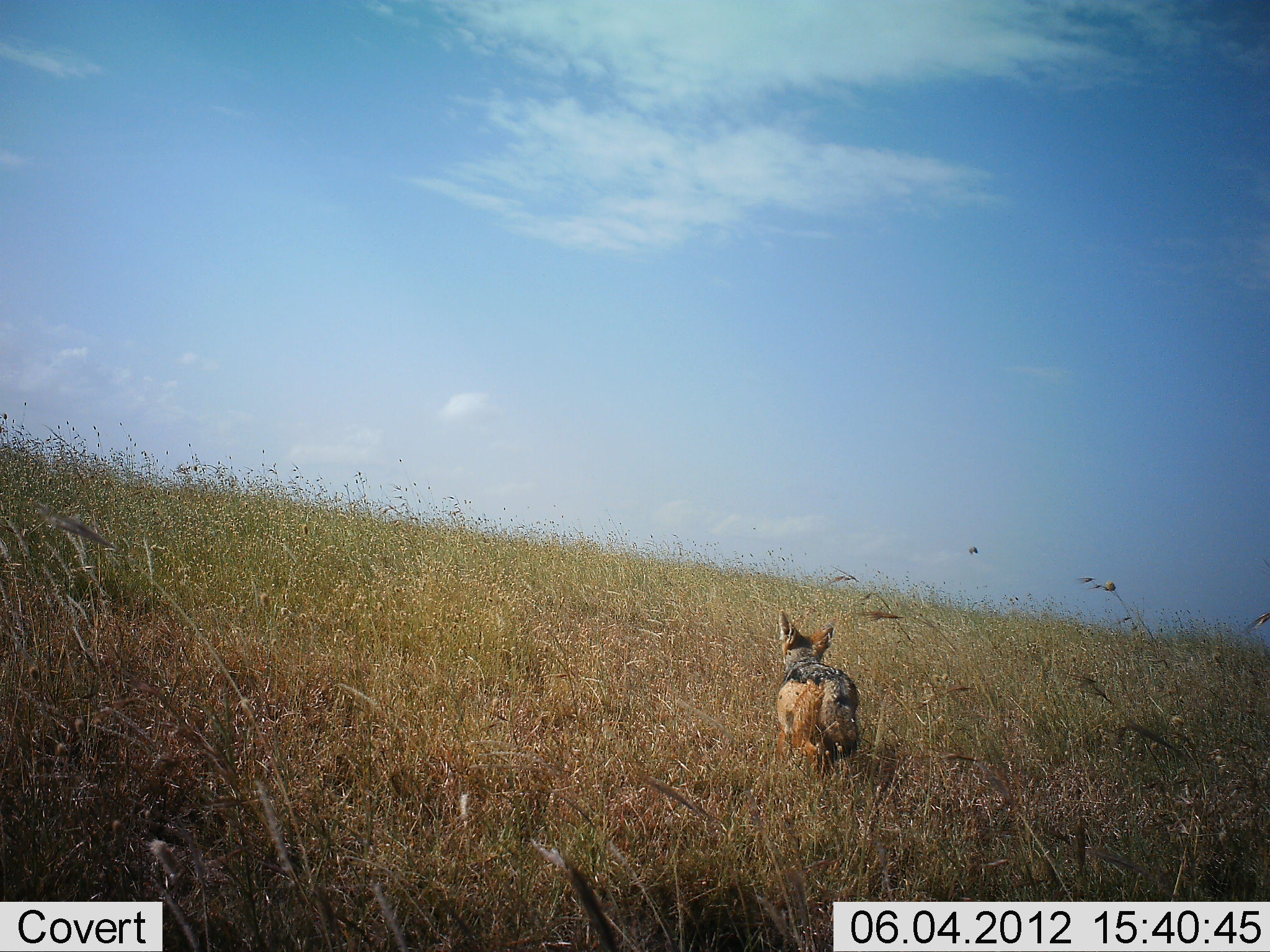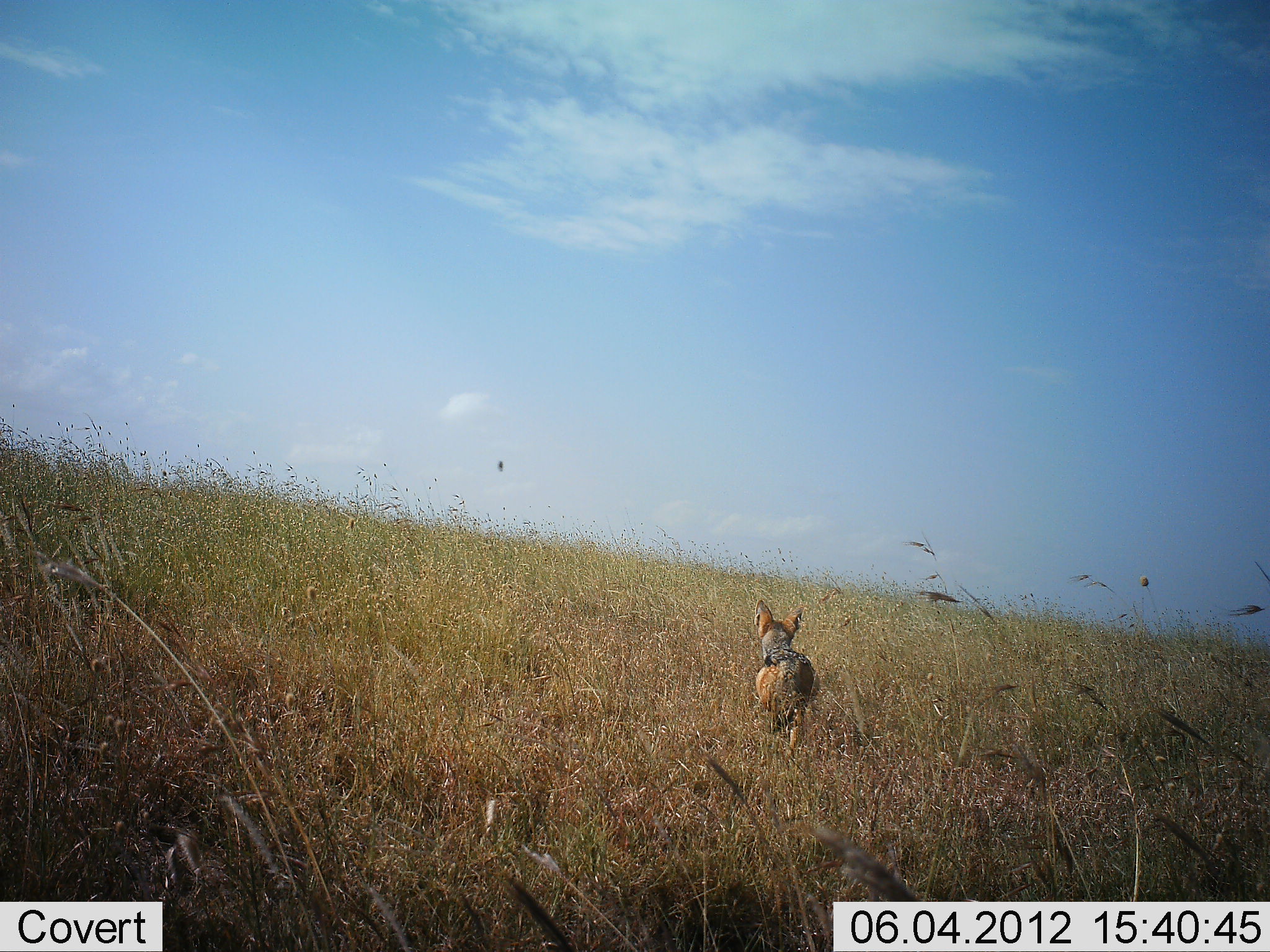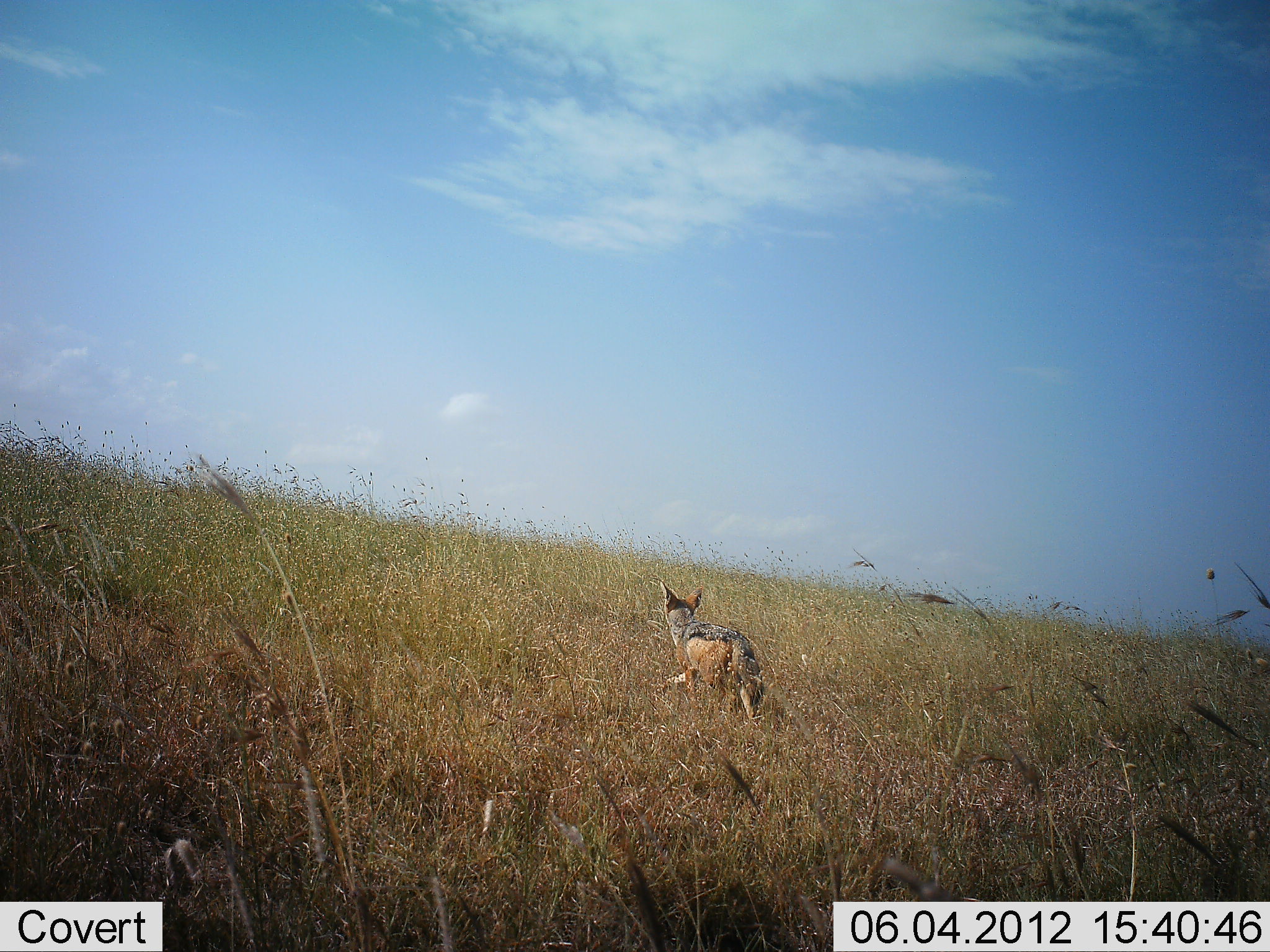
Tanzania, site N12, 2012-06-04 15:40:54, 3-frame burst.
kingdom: Animalia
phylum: Chordata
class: Mammalia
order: Carnivora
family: Canidae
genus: Lupulella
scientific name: Lupulella mesomelas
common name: black-backed jackal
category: jackal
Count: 1.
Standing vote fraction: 20%.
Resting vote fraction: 0%.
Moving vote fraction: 100%.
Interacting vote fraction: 0%.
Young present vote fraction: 0%.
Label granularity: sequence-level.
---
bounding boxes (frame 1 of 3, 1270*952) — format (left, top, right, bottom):
animal: (776, 609, 861, 776)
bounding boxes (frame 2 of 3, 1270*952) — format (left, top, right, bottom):
animal: (753, 599, 819, 765)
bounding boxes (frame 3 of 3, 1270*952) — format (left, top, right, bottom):
animal: (657, 579, 765, 726)